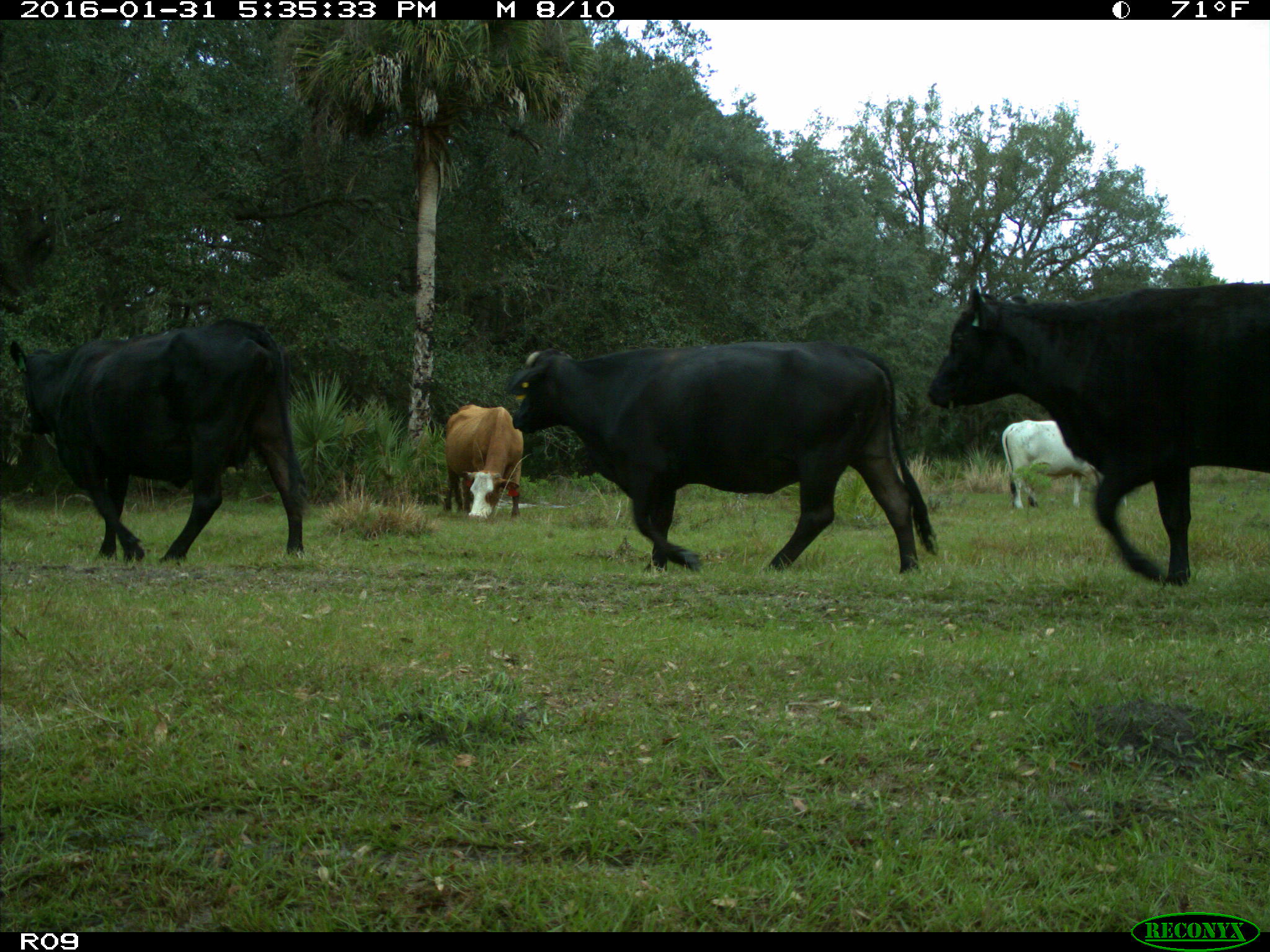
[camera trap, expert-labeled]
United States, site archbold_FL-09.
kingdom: Animalia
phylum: Chordata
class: Mammalia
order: Artiodactyla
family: Bovidae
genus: Bos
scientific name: Bos taurus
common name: domestic cow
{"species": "Bos taurus (domestic cow)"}